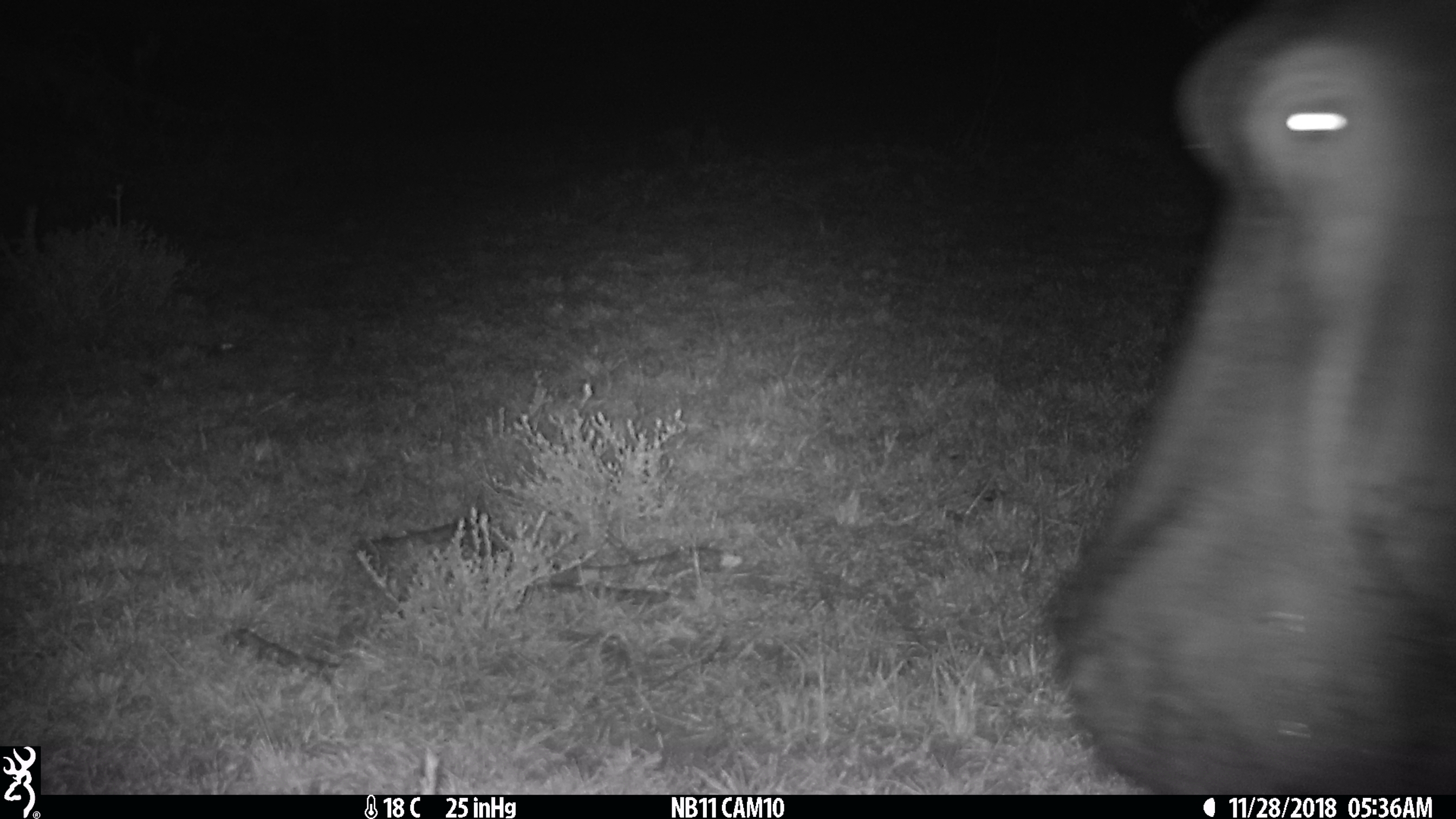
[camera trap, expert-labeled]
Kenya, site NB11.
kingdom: Animalia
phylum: Chordata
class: Mammalia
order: Artiodactyla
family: Hippopotamidae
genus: Hippopotamus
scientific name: Hippopotamus amphibius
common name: hippopotamus